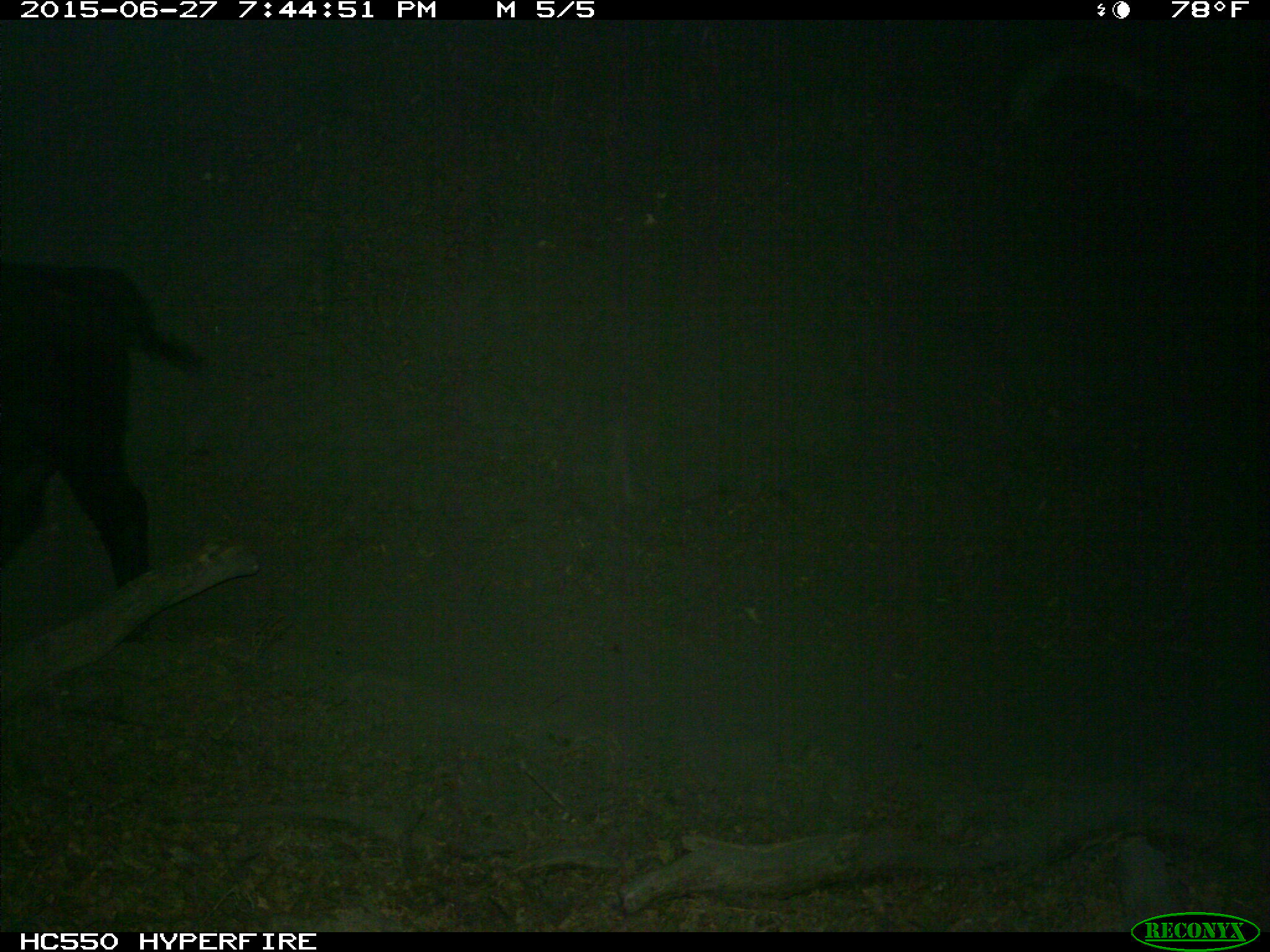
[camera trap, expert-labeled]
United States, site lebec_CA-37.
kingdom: Animalia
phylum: Chordata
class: Mammalia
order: Artiodactyla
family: Bovidae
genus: Bos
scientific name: Bos taurus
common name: domestic cow